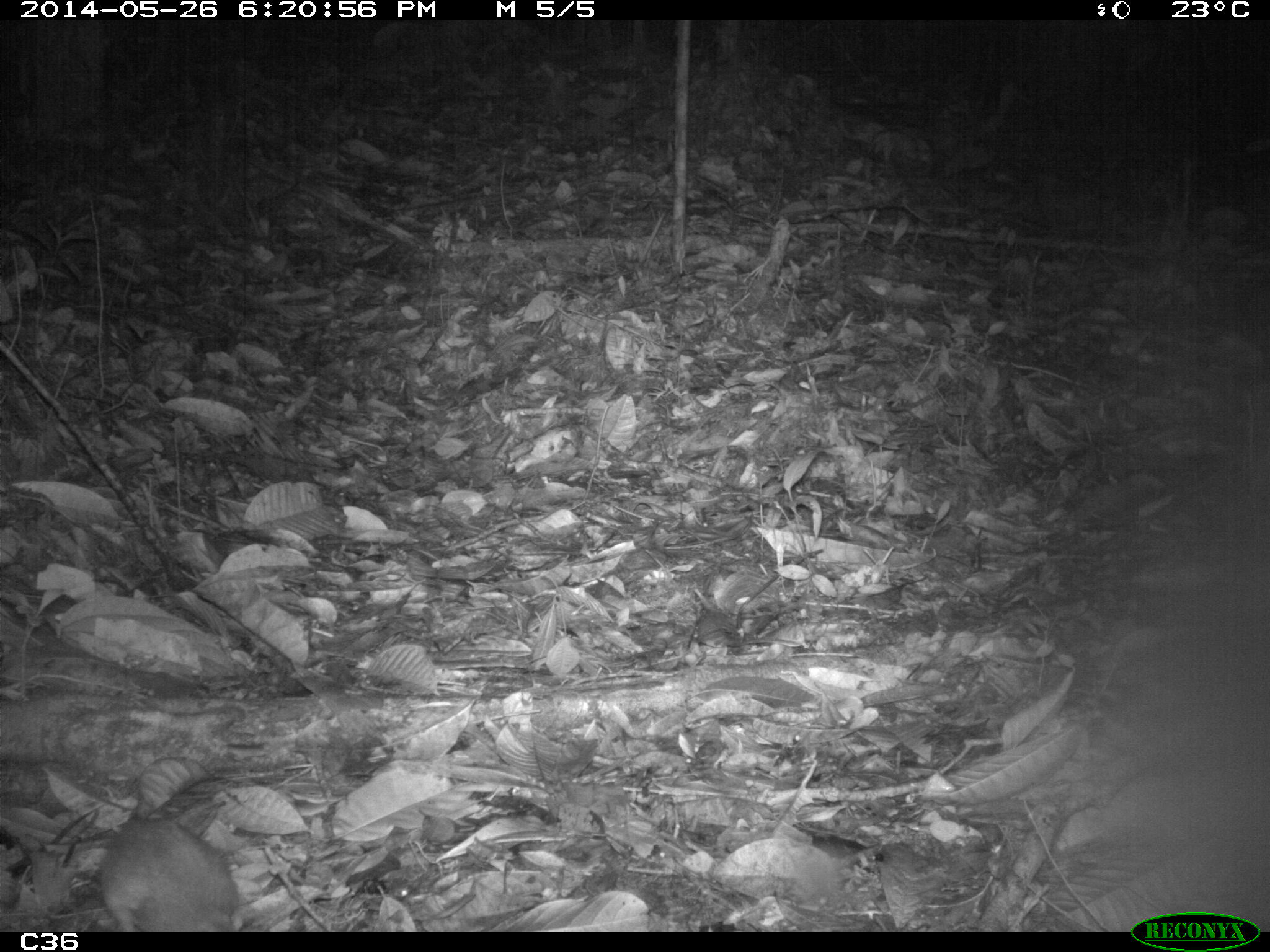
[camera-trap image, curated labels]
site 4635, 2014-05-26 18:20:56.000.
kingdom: Animalia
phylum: Chordata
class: Mammalia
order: Rodentia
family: Muridae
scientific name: Muridae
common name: mice, rats, and gerbils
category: unknown mouse or rat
Unknown mouse or rat (mice, rats, and gerbils) (Muridae), count 1, age adult.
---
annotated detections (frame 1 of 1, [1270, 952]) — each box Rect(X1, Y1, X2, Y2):
unknown mouse or rat: Rect(101, 817, 239, 932)